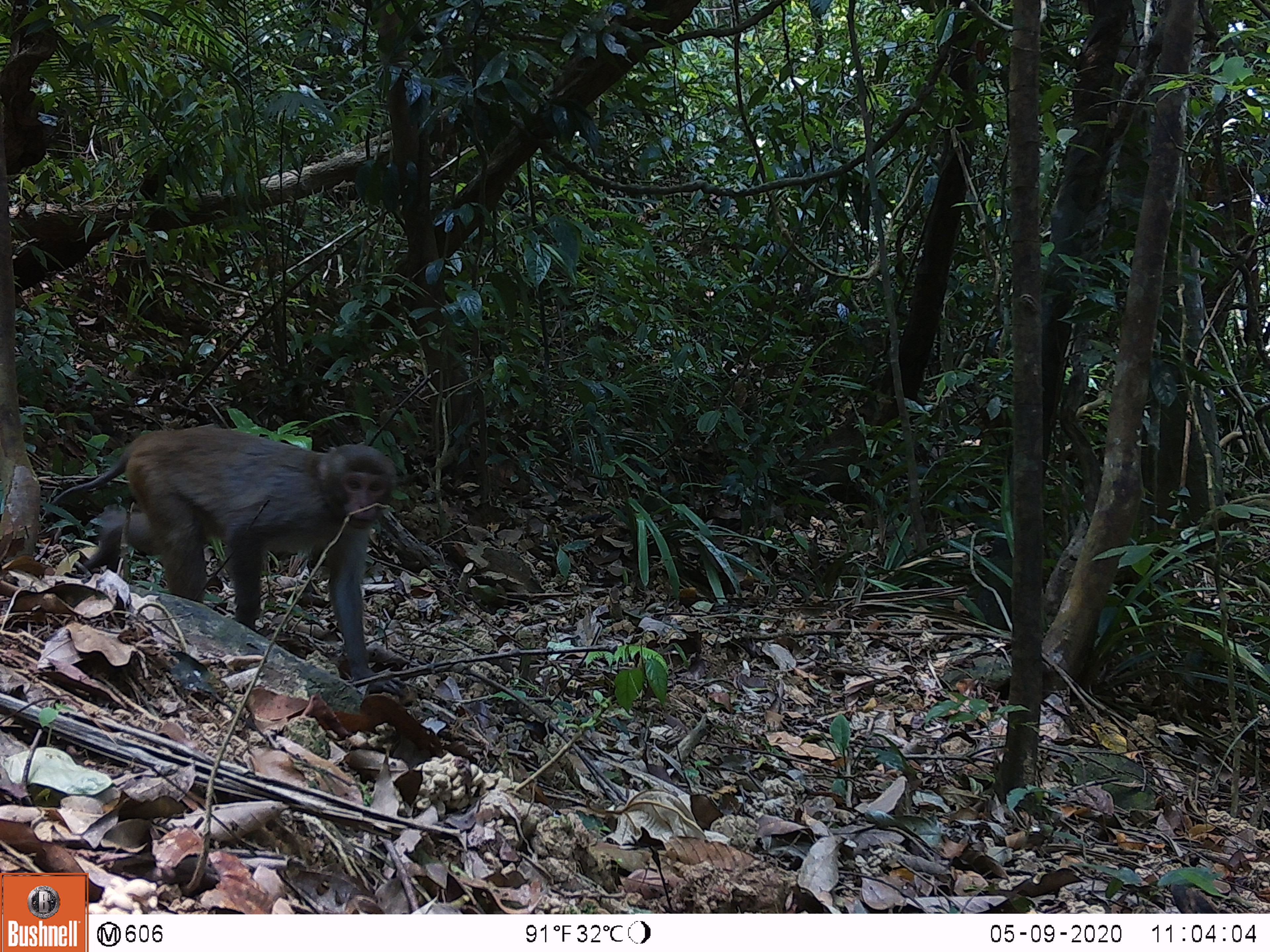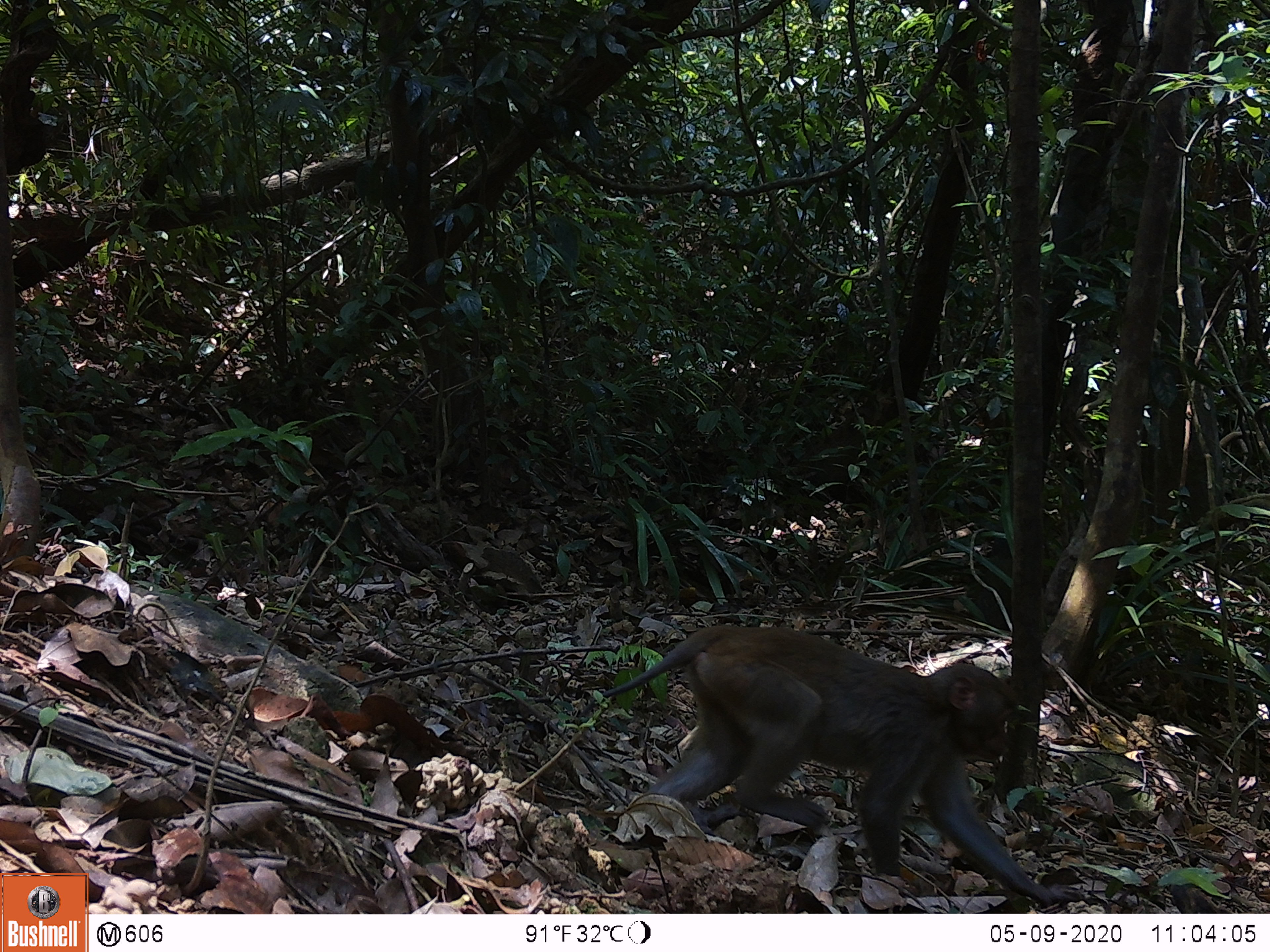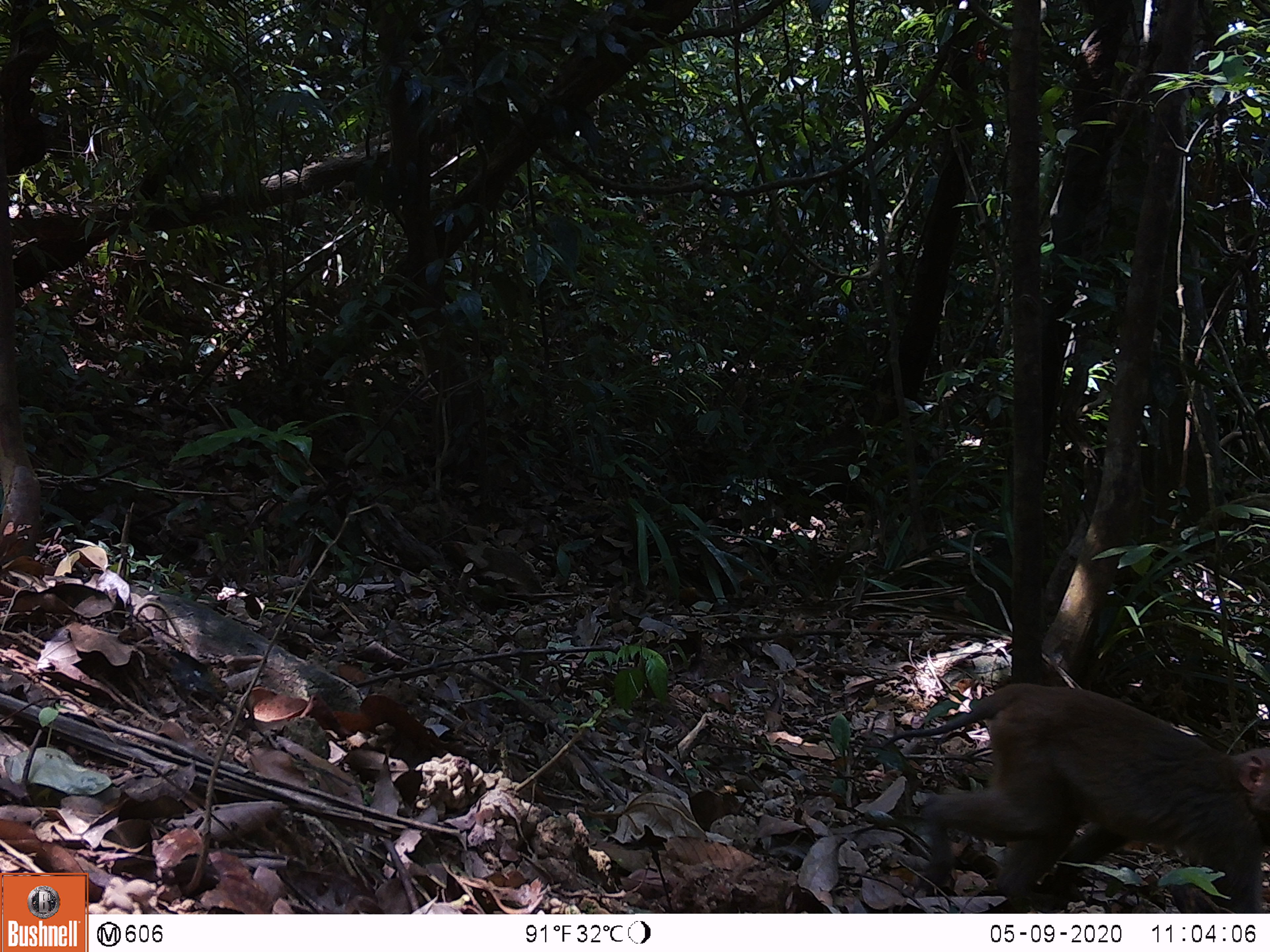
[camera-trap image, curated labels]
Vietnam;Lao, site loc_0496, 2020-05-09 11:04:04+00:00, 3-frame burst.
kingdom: Animalia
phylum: Chordata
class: Mammalia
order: Primates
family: Cercopithecidae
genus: Macaca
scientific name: Macaca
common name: macaques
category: assam or rhesus macaque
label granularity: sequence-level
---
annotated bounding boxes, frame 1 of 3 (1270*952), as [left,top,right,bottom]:
assam or rhesus macaque: [76,425,406,695]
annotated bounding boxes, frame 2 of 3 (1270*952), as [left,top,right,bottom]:
assam or rhesus macaque: [575,624,1085,905]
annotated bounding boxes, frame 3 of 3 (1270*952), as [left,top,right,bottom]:
assam or rhesus macaque: [877,681,1269,914]